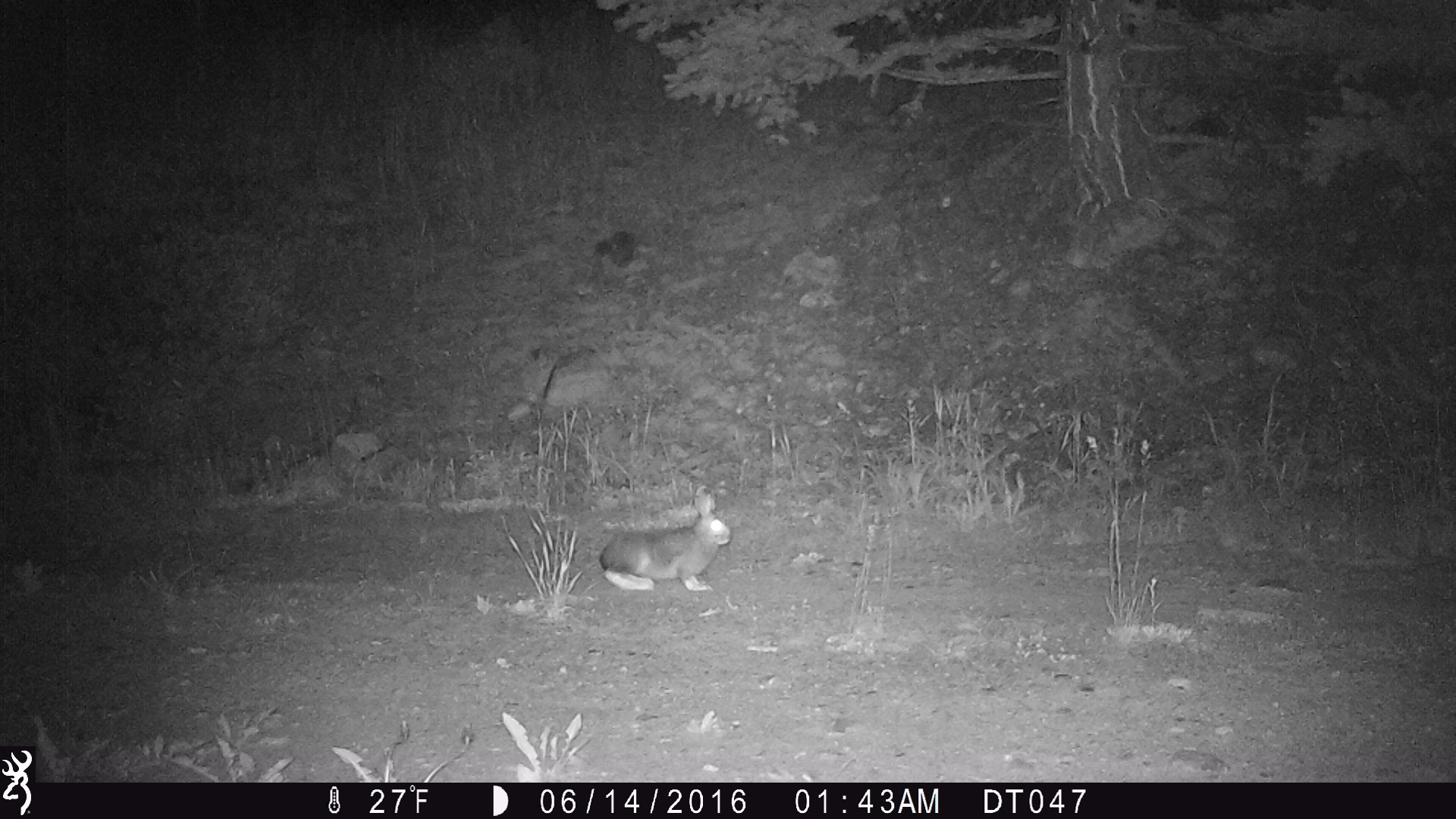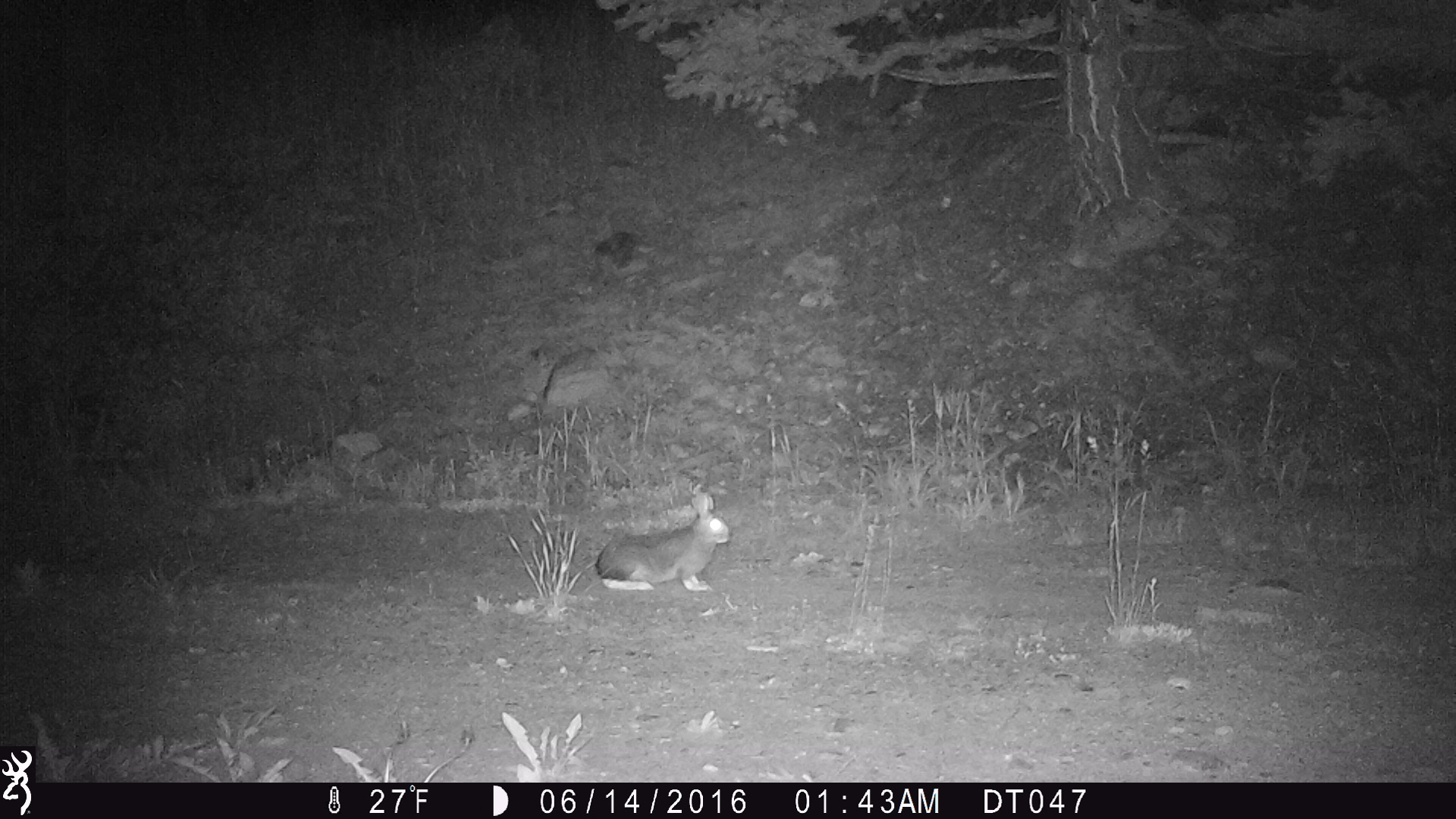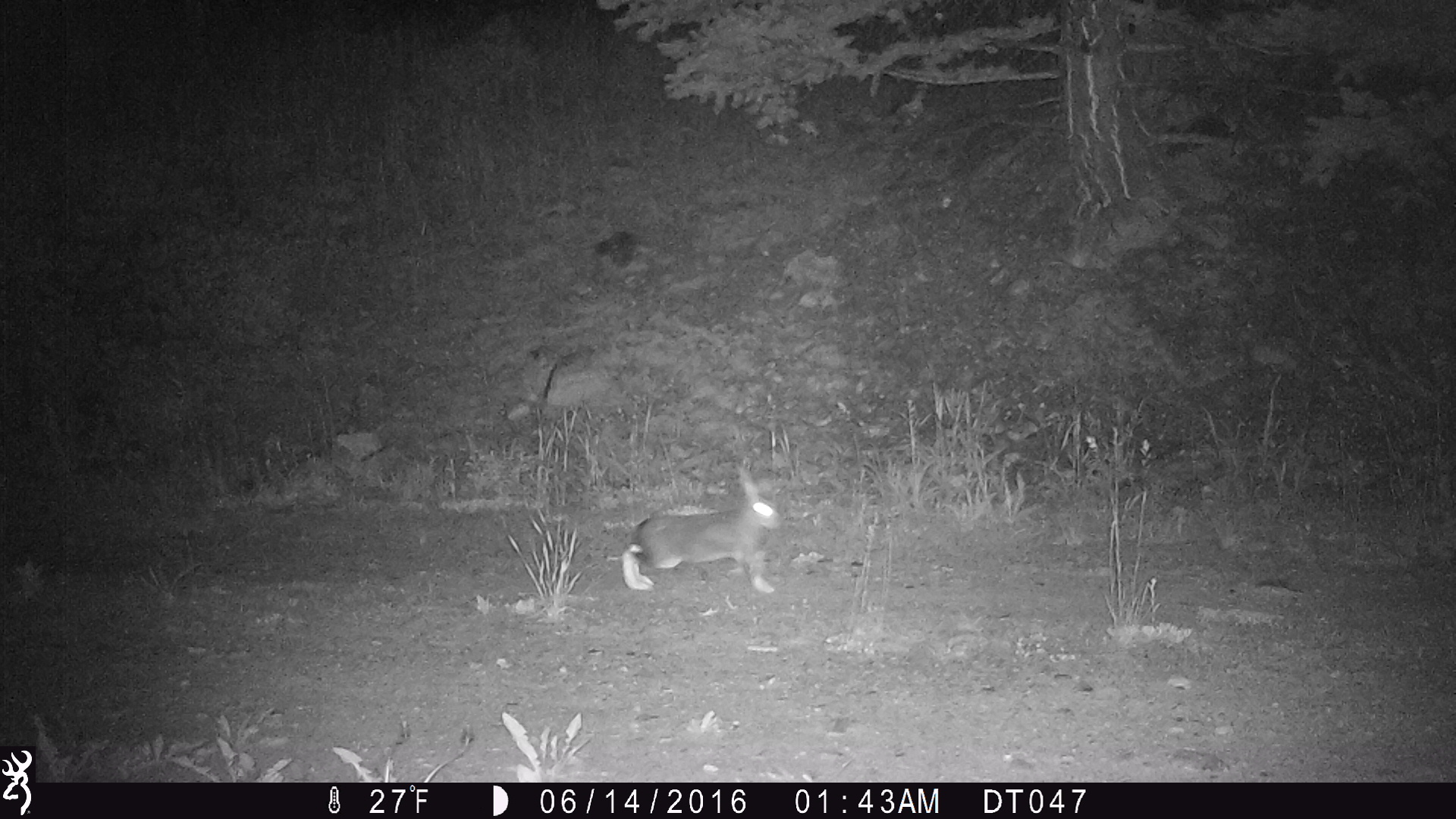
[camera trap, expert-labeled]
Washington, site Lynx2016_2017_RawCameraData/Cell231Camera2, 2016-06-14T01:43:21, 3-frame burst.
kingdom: Animalia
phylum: Chordata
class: Mammalia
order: Lagomorpha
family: Leporidae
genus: Lepus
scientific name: Lepus americanus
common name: snowshoe hare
Lepus americanus (snowshoe hare). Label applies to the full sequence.